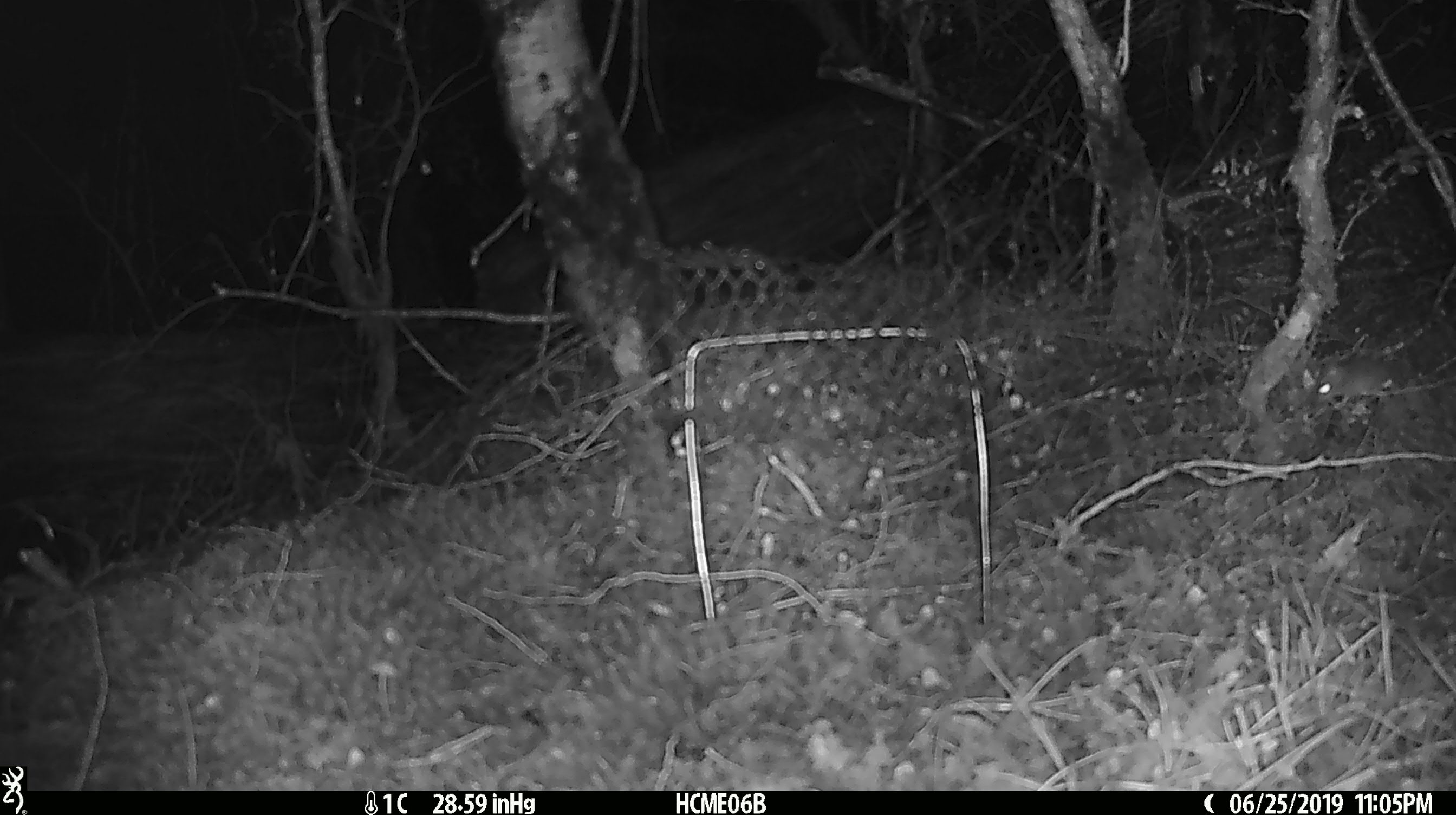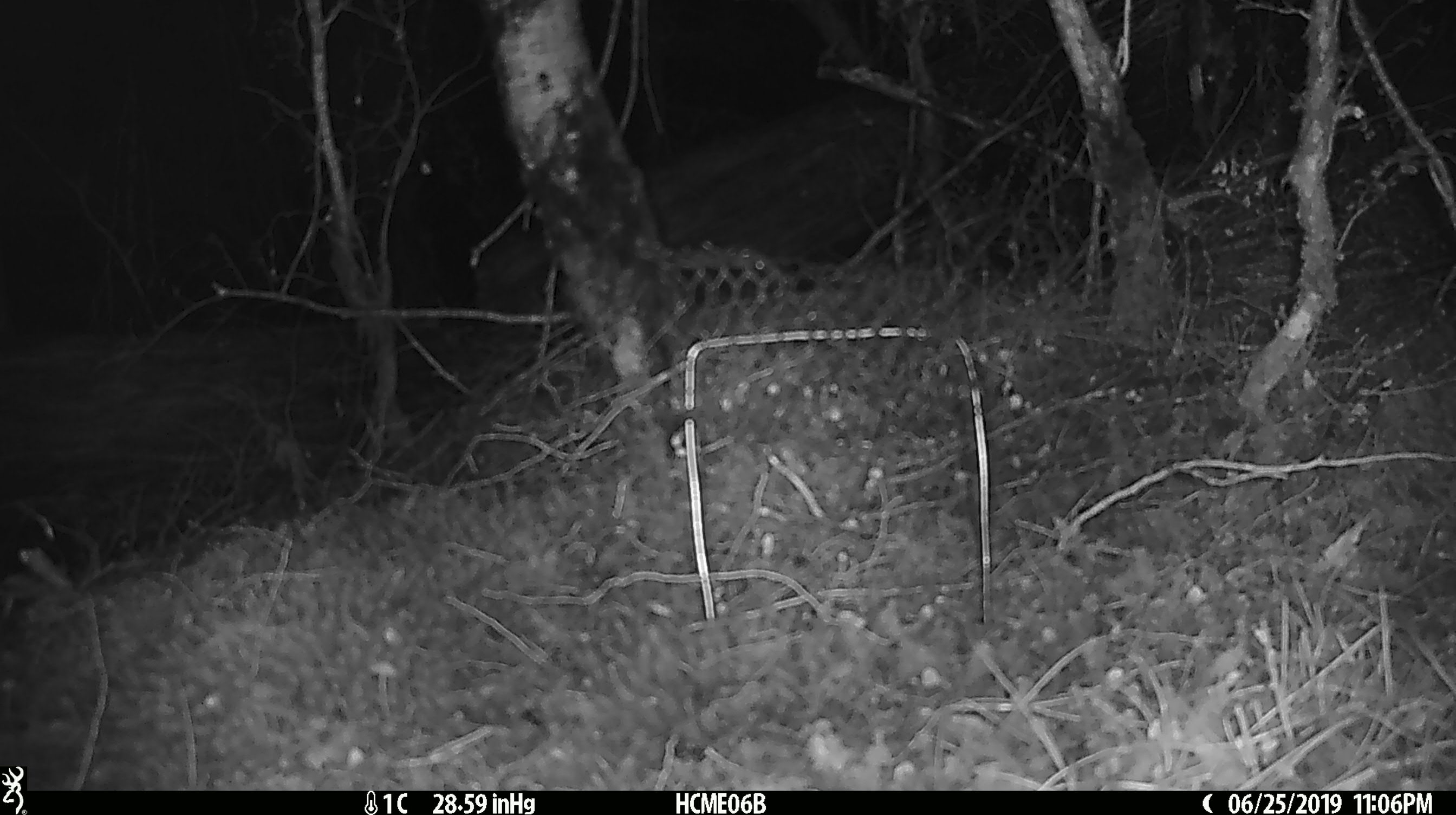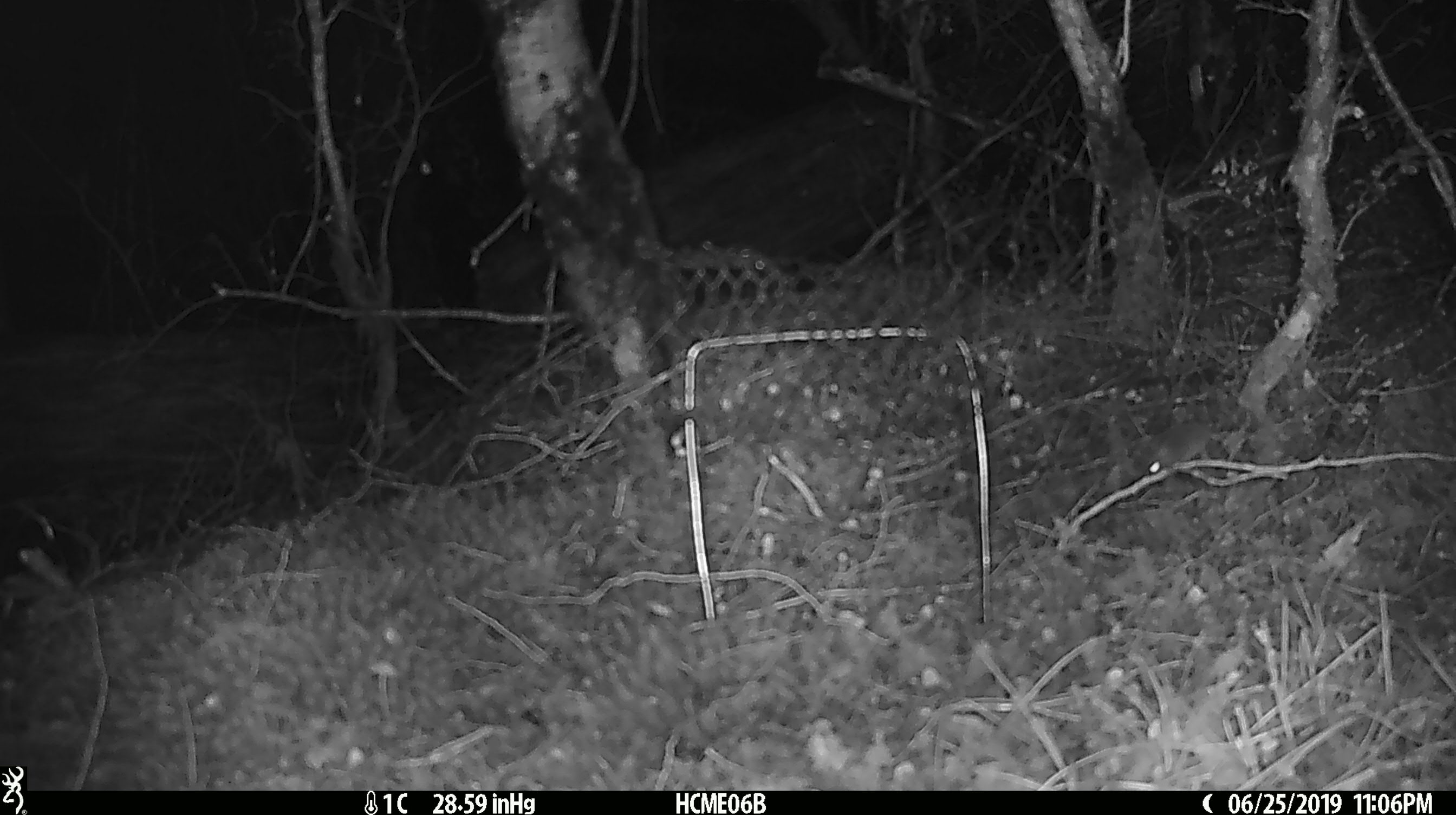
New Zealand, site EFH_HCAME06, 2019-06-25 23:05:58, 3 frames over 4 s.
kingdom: Animalia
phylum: Chordata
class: Mammalia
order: Rodentia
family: Muridae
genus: Mus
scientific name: Mus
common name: mouse